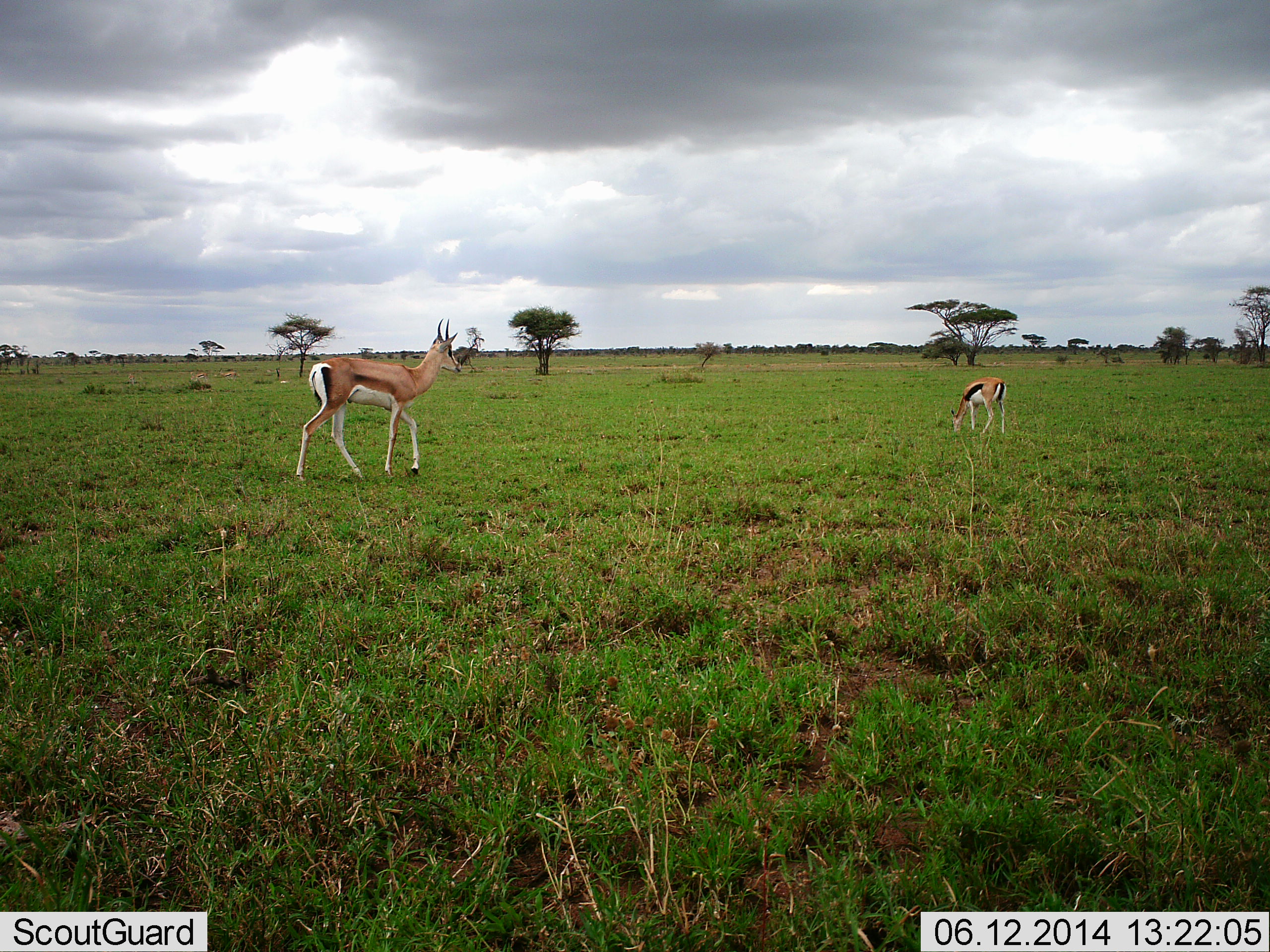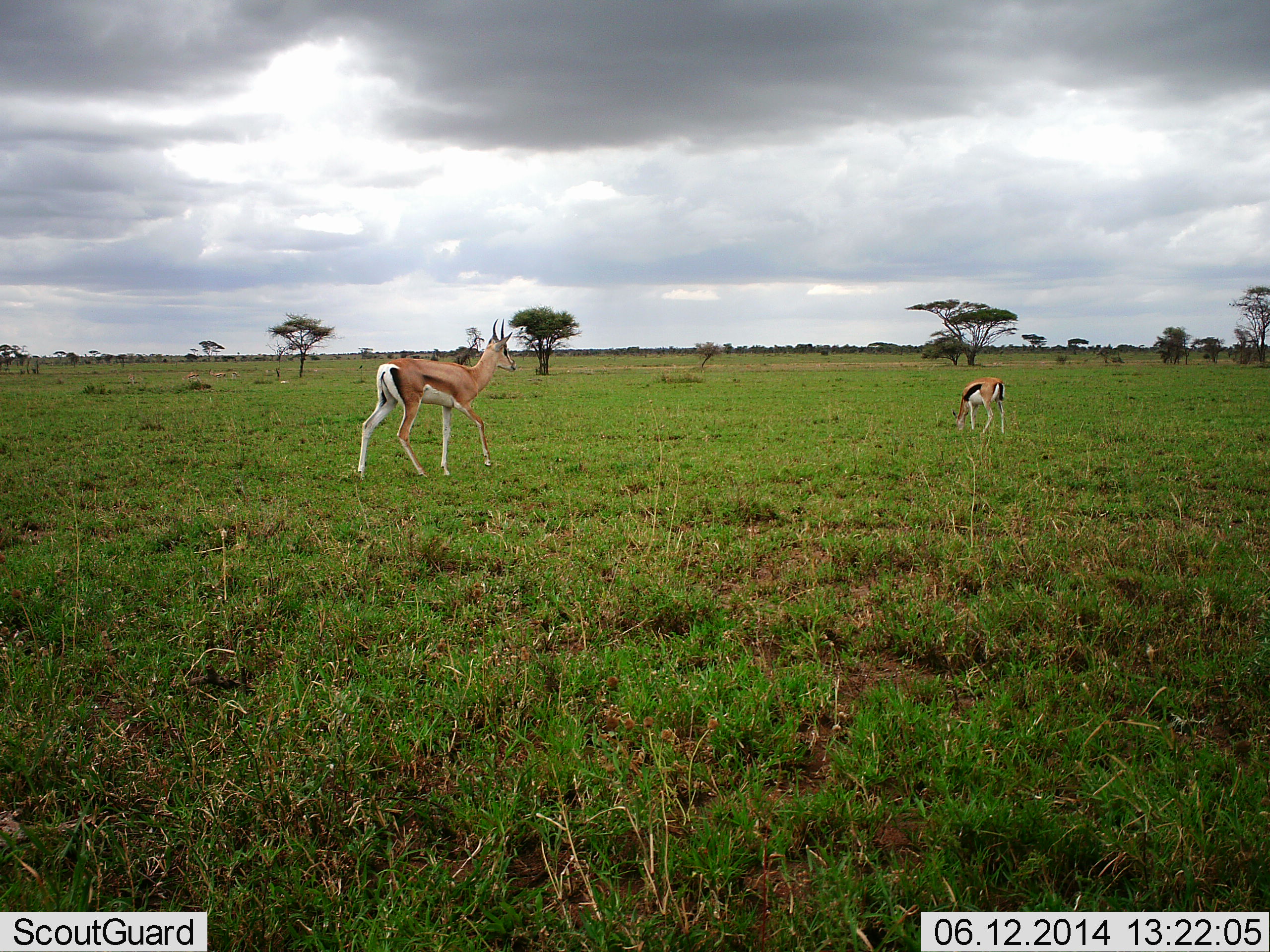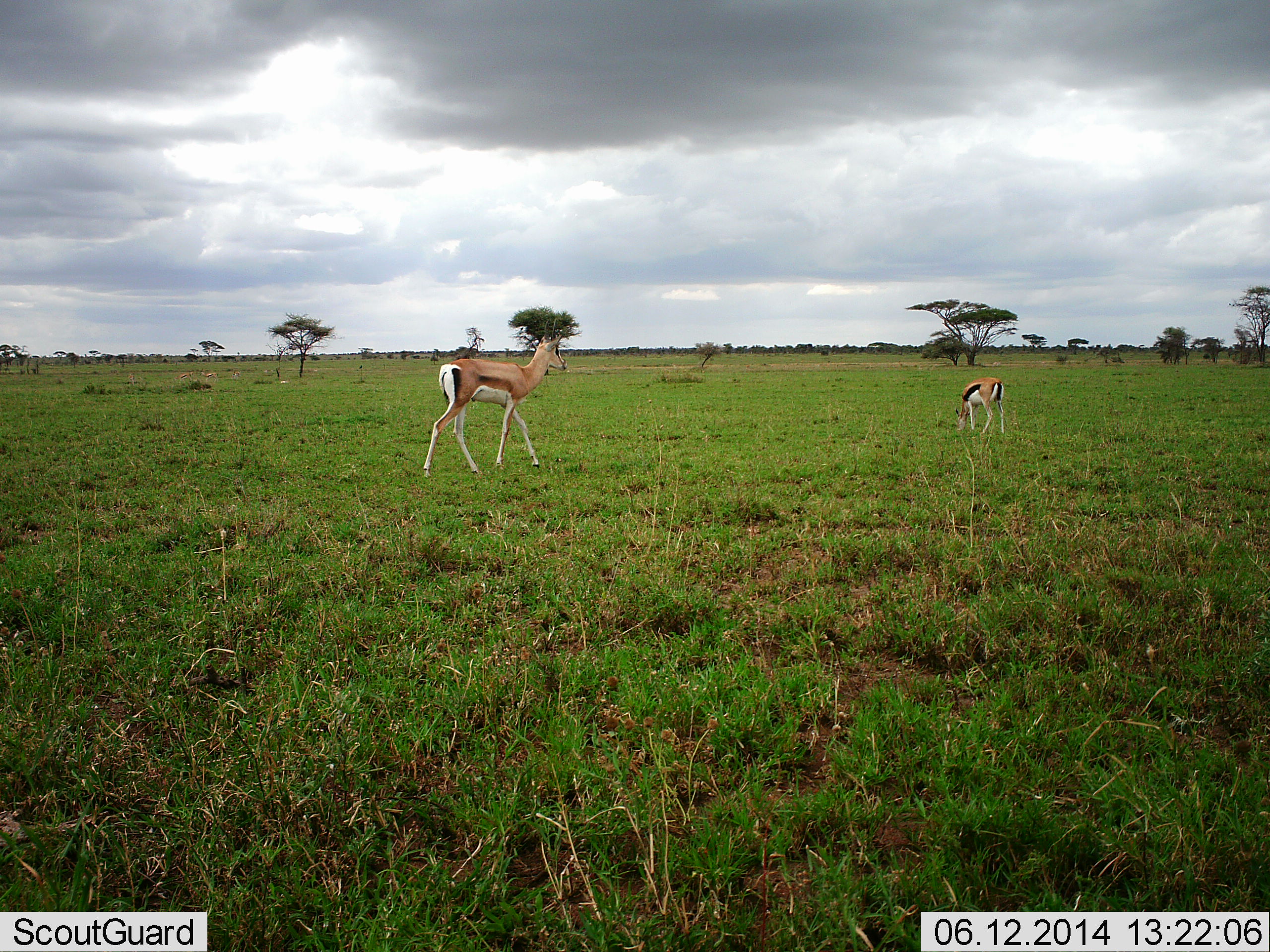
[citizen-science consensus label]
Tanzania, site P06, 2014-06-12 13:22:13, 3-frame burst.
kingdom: Animalia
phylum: Chordata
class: Mammalia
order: Artiodactyla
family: Bovidae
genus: Eudorcas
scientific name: Eudorcas thomsonii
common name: thomson's gazelle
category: gazellethomsons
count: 2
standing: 33%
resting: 0%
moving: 56%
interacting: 0%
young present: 8%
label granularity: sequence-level